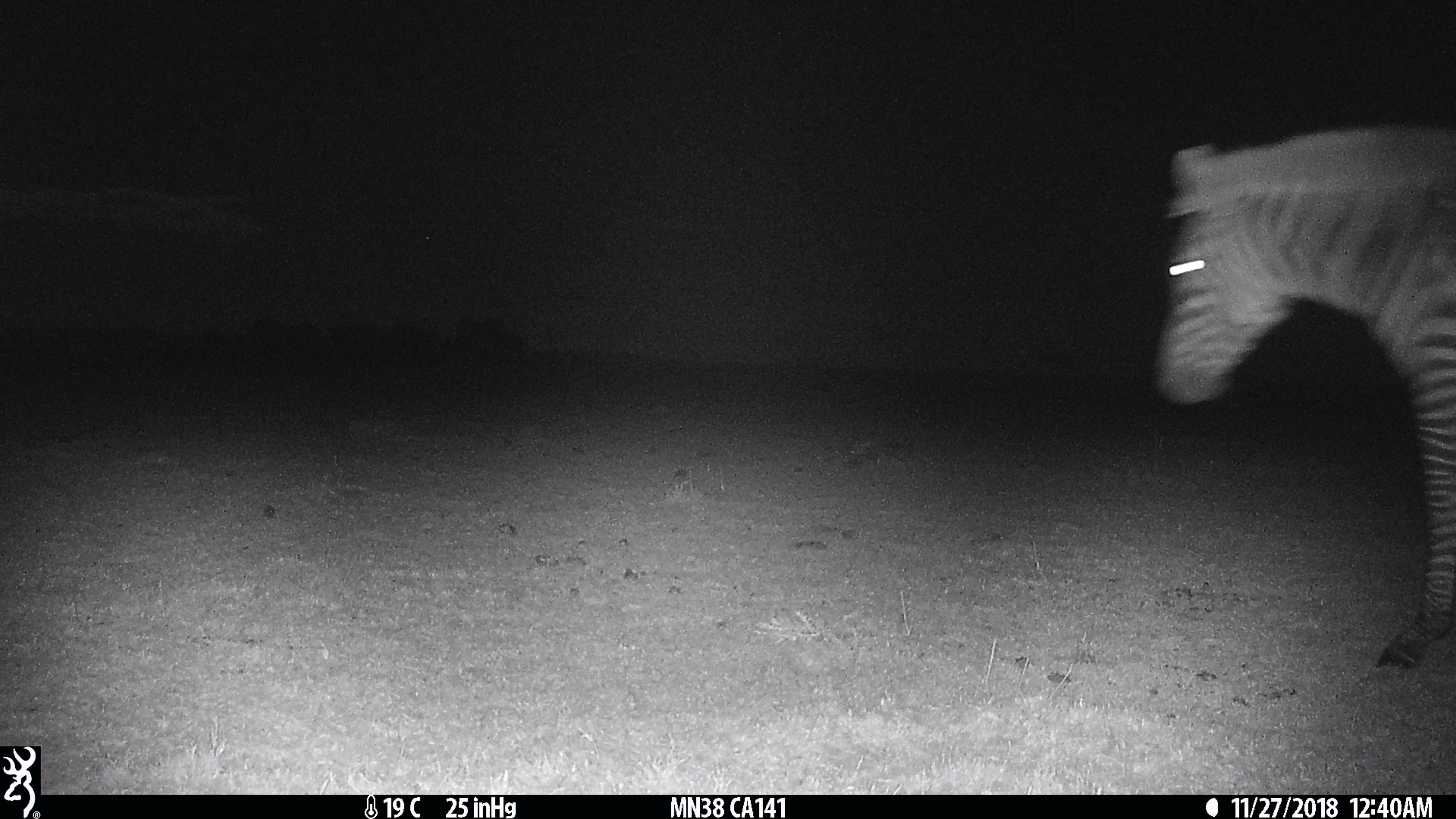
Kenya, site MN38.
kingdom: Animalia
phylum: Chordata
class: Mammalia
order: Perissodactyla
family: Equidae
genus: Equus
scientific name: Equus quagga burchellii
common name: burchell's zebra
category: zebra